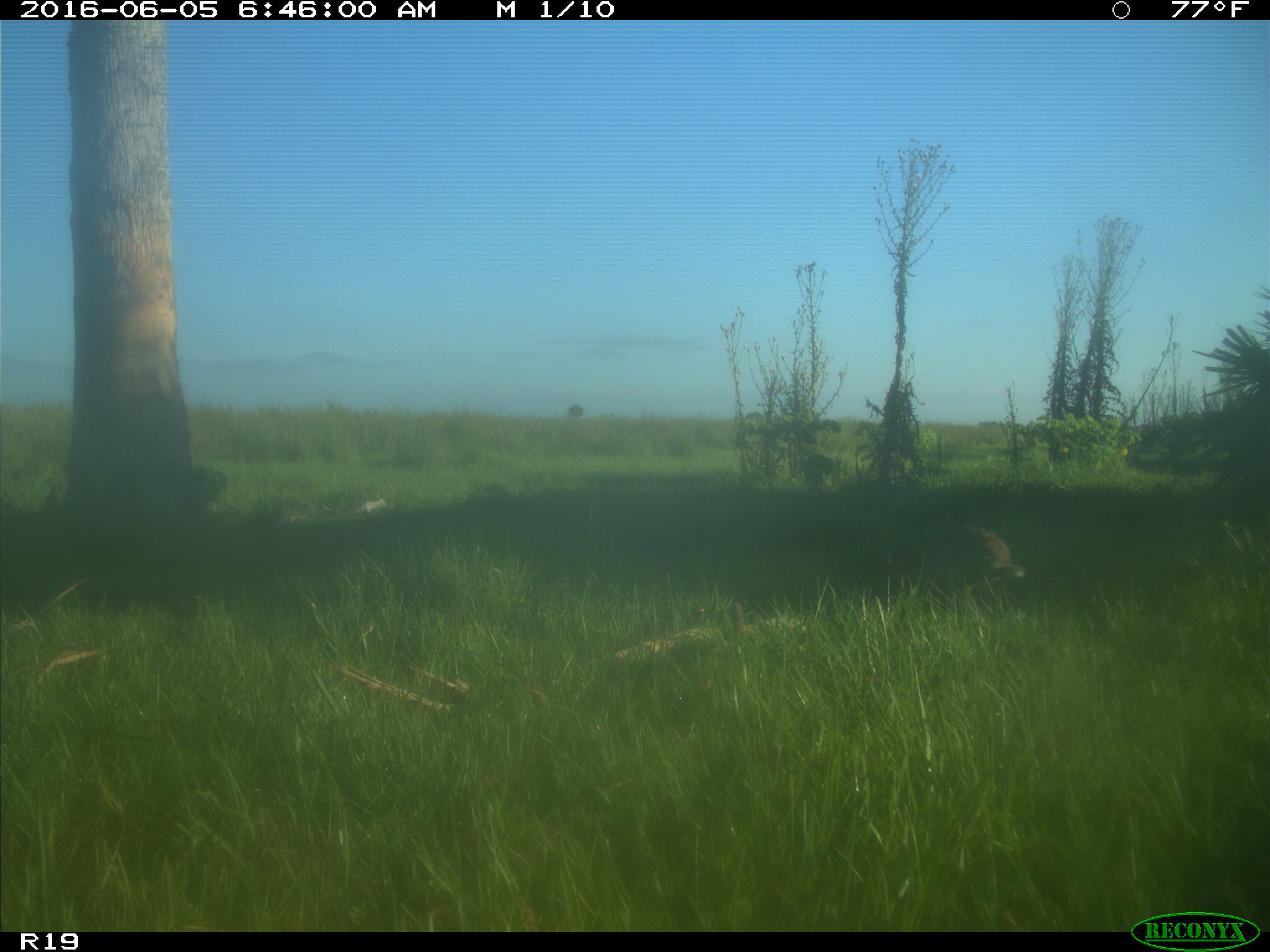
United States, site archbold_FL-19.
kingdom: Animalia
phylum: Chordata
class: Mammalia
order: Lagomorpha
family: Leporidae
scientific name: Leporidae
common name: rabbits and hares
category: unidentified rabbit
Unidentified rabbit (rabbits and hares) (Leporidae).